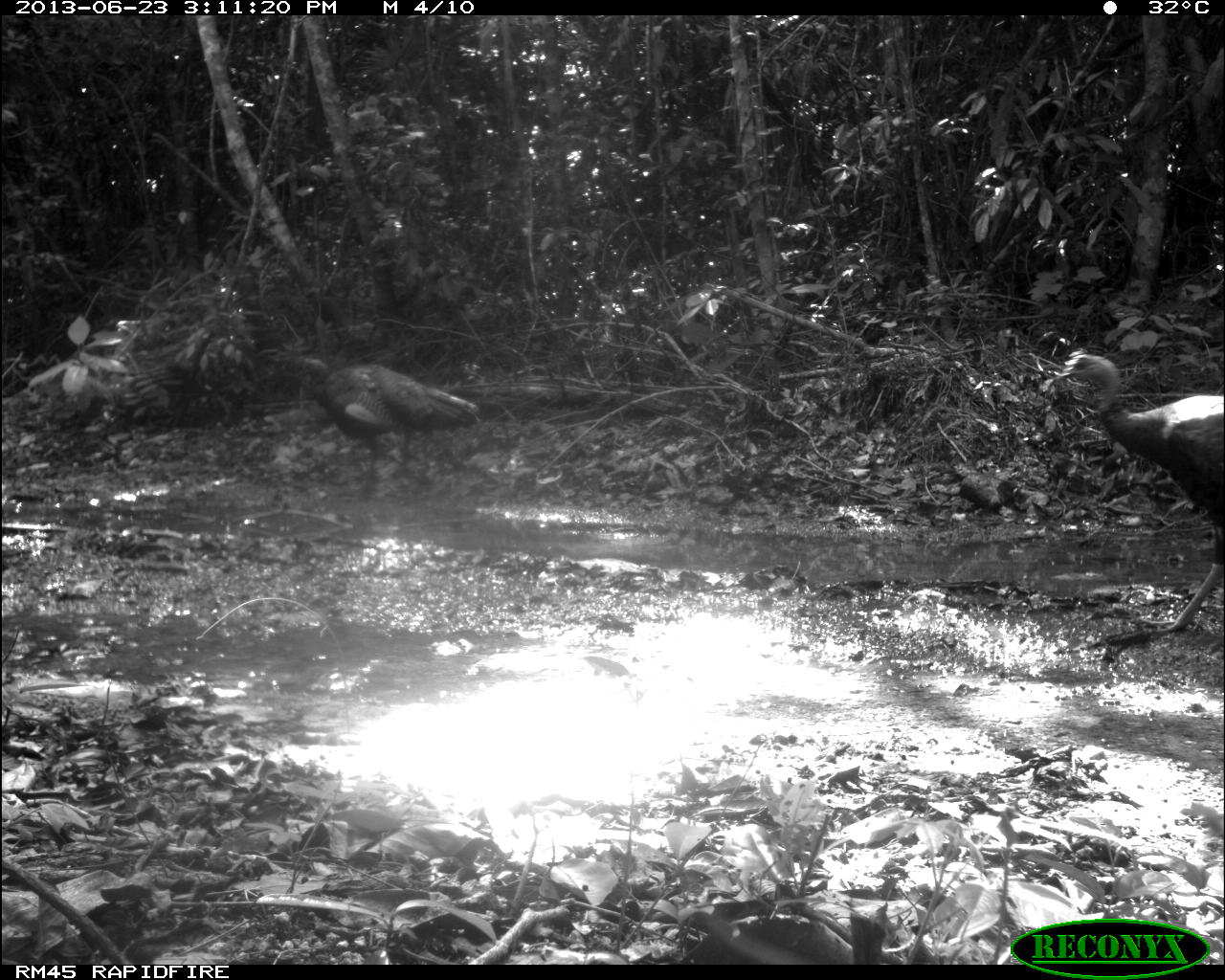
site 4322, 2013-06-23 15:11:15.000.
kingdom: Animalia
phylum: Chordata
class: Aves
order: Galliformes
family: Phasianidae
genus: Meleagris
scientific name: Meleagris ocellata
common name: ocellated turkey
Meleagris ocellata (ocellated turkey), count 2.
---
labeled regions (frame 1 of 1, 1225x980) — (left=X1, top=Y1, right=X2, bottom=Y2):
meleagris ocellata: (left=1046, top=351, right=1223, bottom=626); (left=271, top=350, right=478, bottom=495)